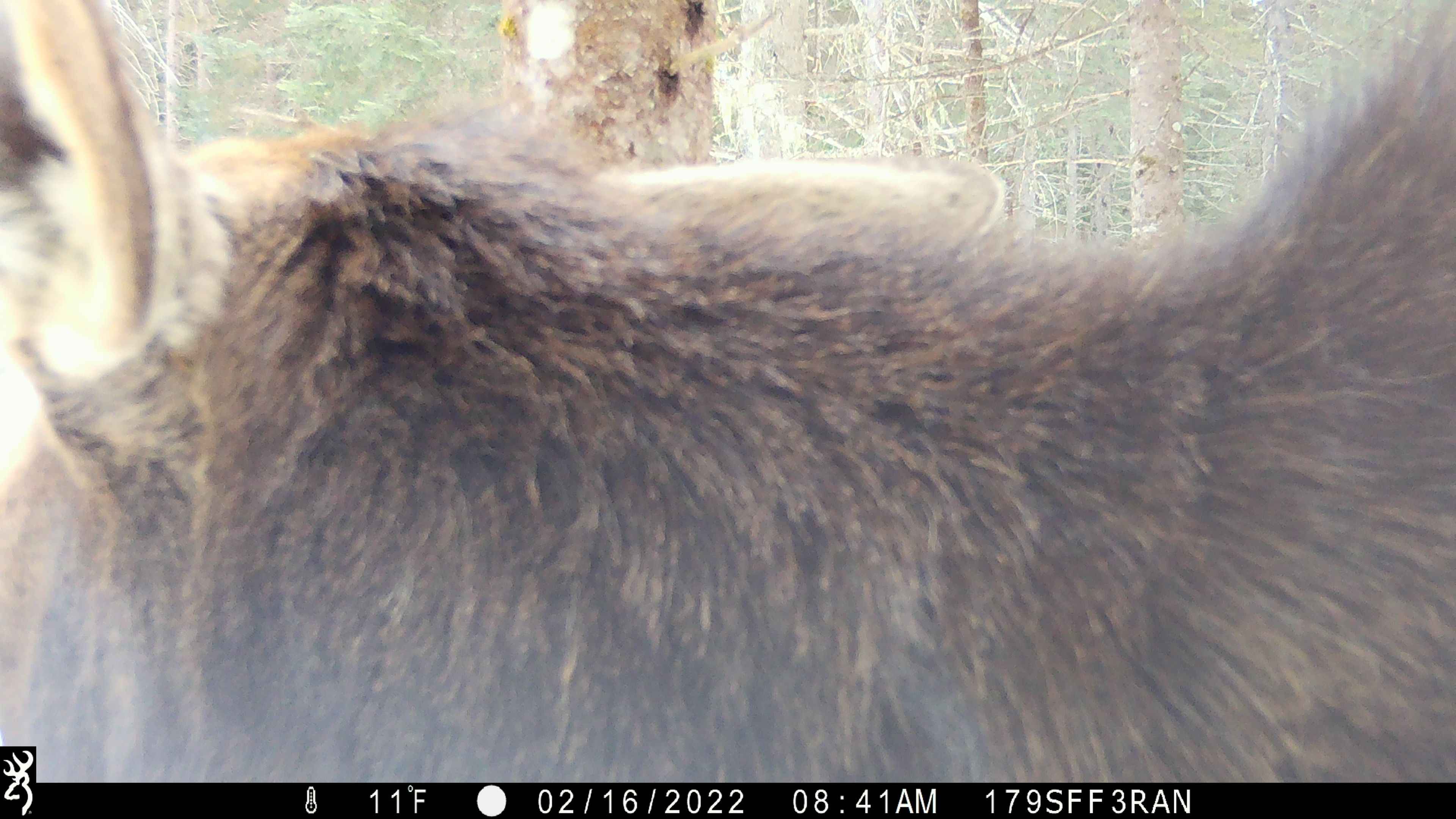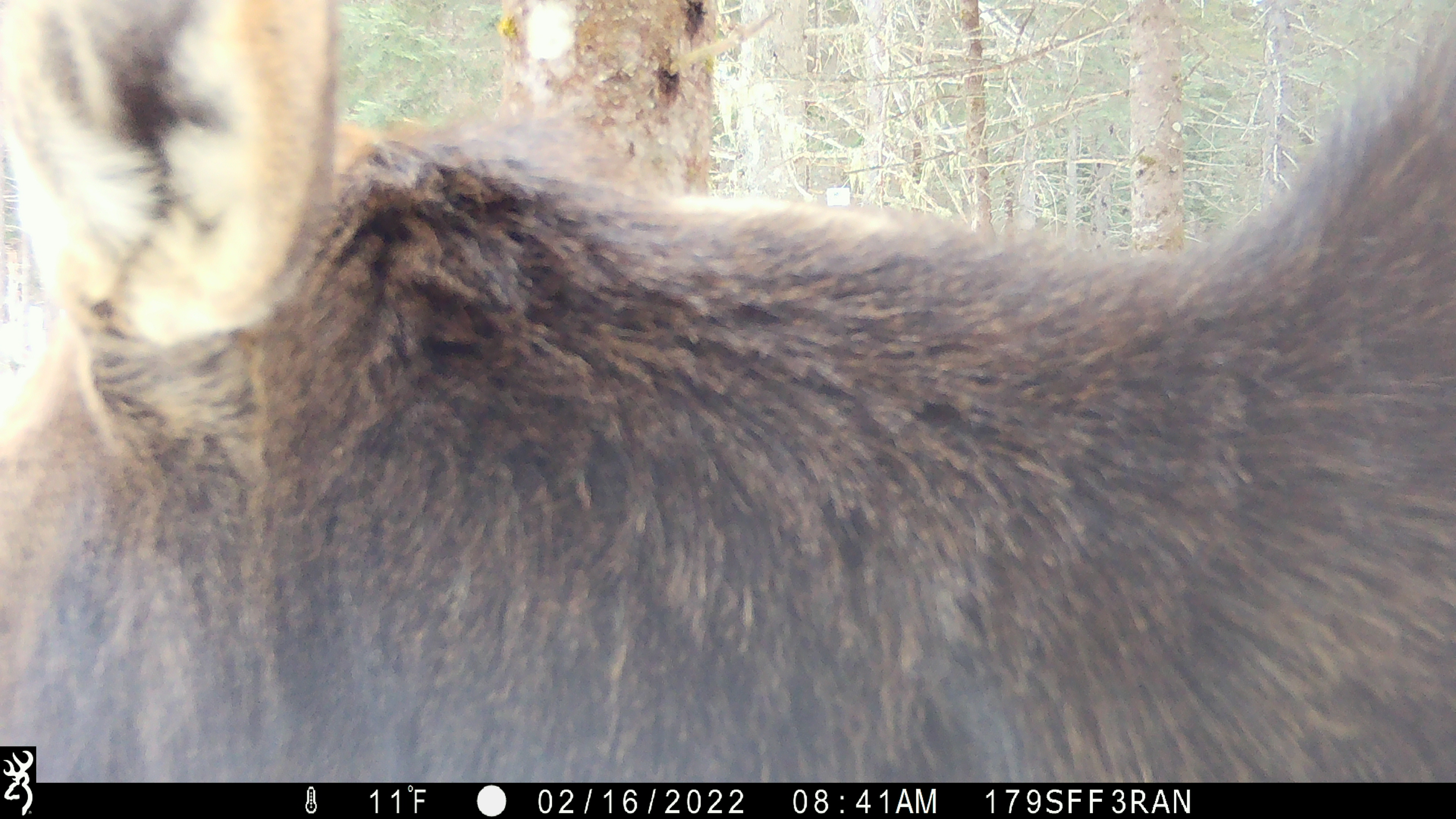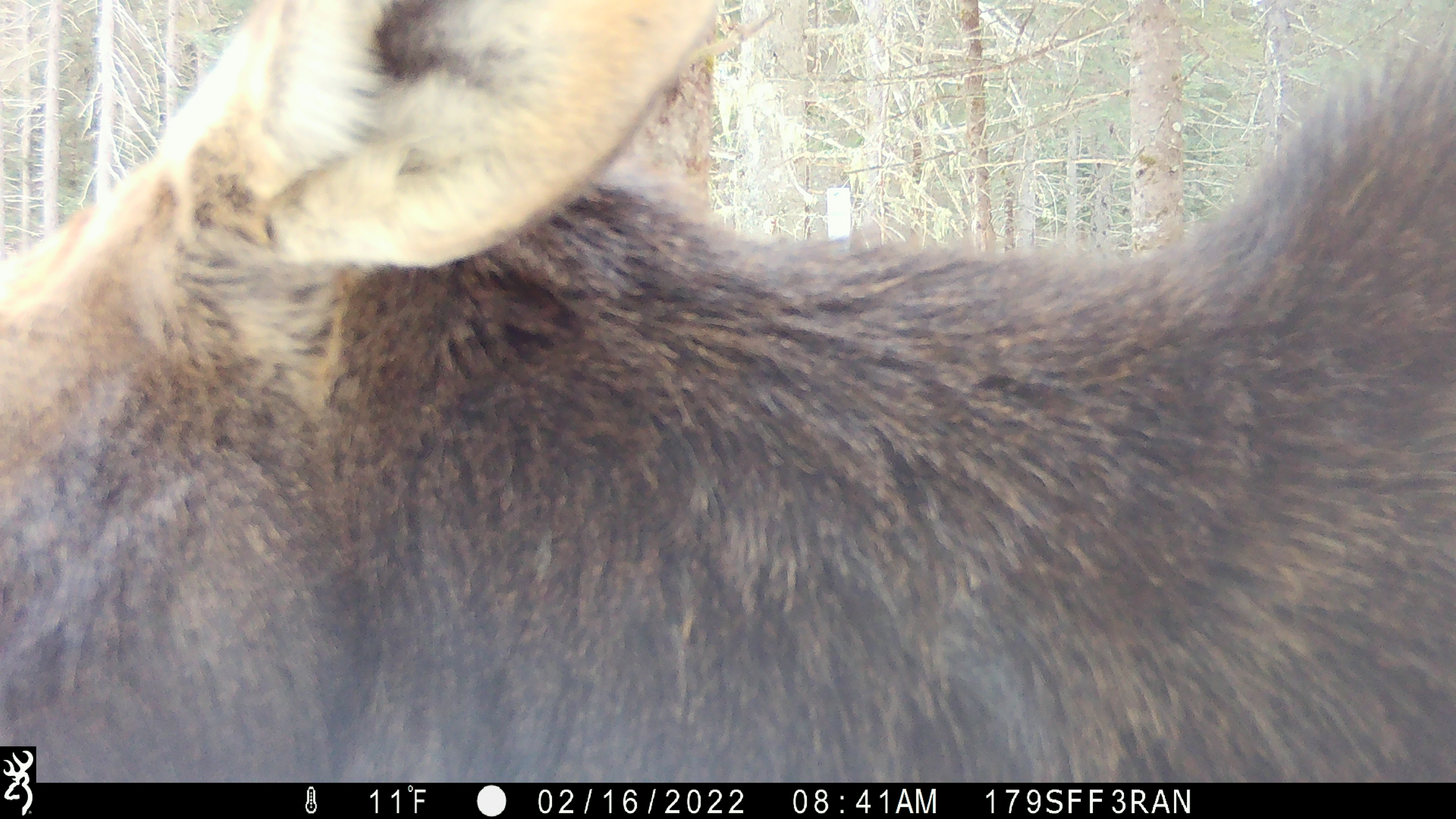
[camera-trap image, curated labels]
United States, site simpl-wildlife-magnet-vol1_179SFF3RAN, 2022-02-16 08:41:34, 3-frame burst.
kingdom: Animalia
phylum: Chordata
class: Mammalia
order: Artiodactyla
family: Cervidae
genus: Alces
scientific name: Alces alces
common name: moose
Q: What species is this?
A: Moose (Alces alces).